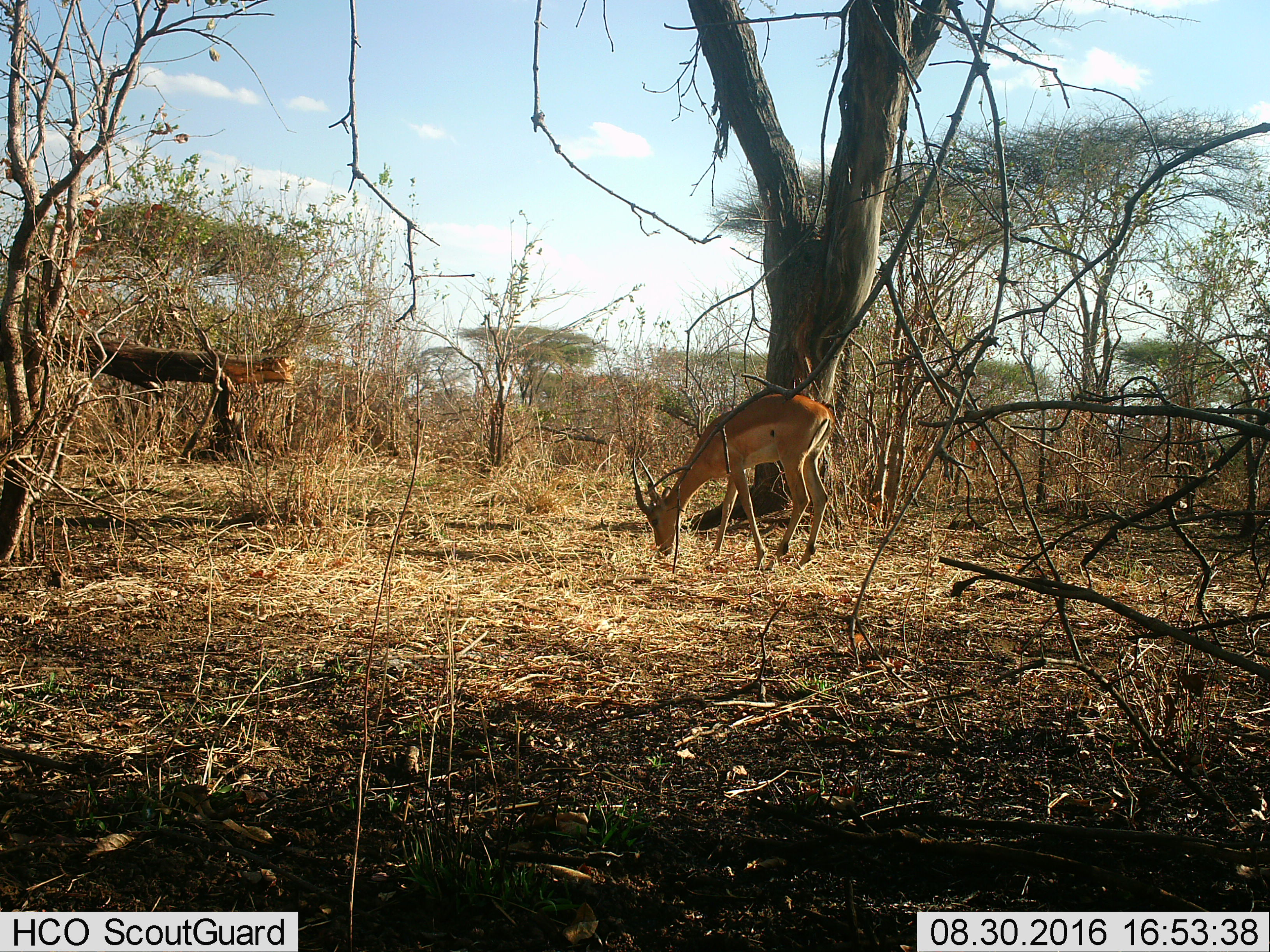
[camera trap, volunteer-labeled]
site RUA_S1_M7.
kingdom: Animalia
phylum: Chordata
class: Mammalia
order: Artiodactyla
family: Bovidae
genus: Aepyceros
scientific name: Aepyceros melampus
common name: impala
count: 1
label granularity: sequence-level